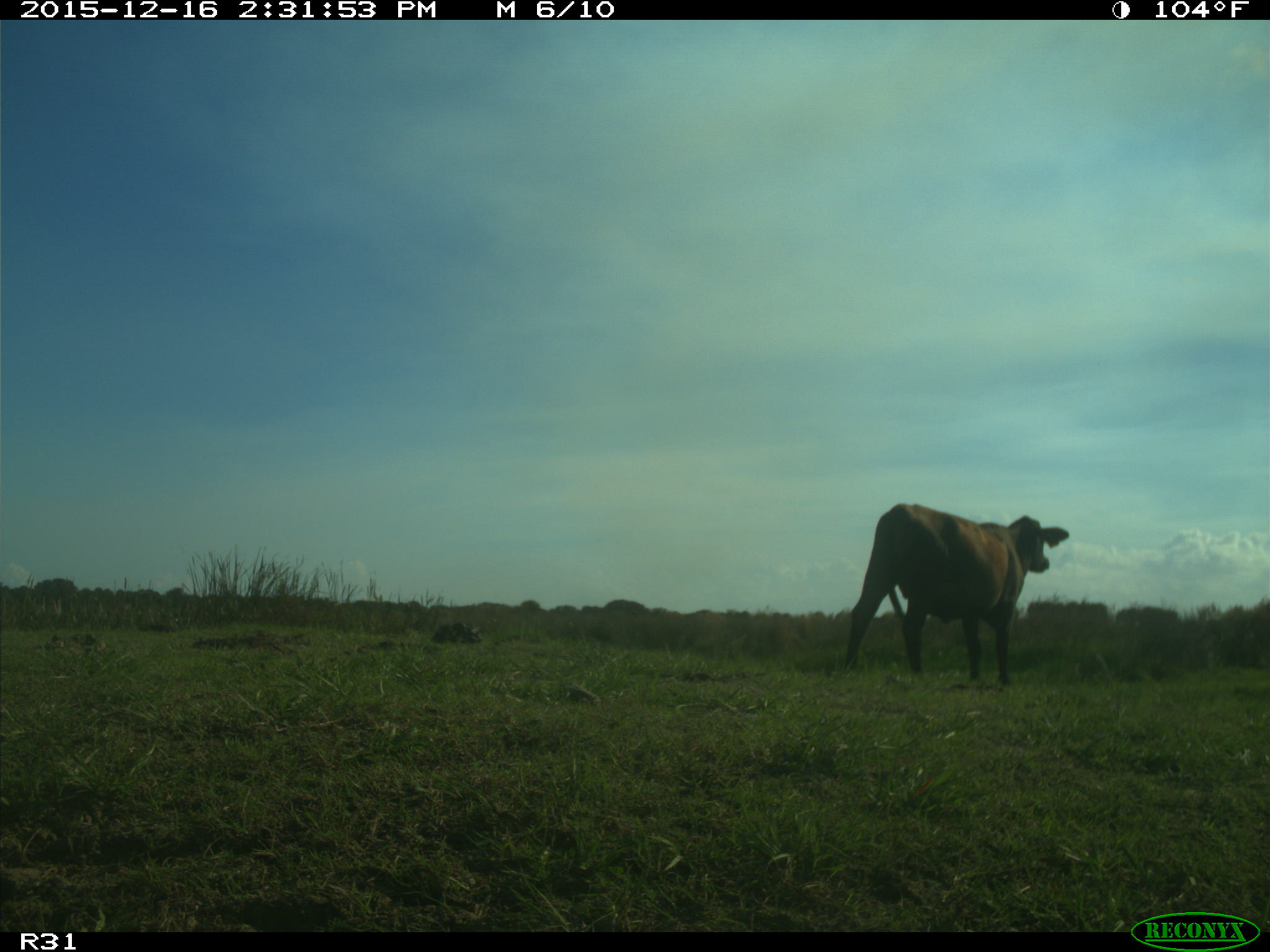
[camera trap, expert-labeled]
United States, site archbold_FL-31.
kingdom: Animalia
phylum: Chordata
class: Mammalia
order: Artiodactyla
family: Bovidae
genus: Bos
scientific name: Bos taurus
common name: domestic cow